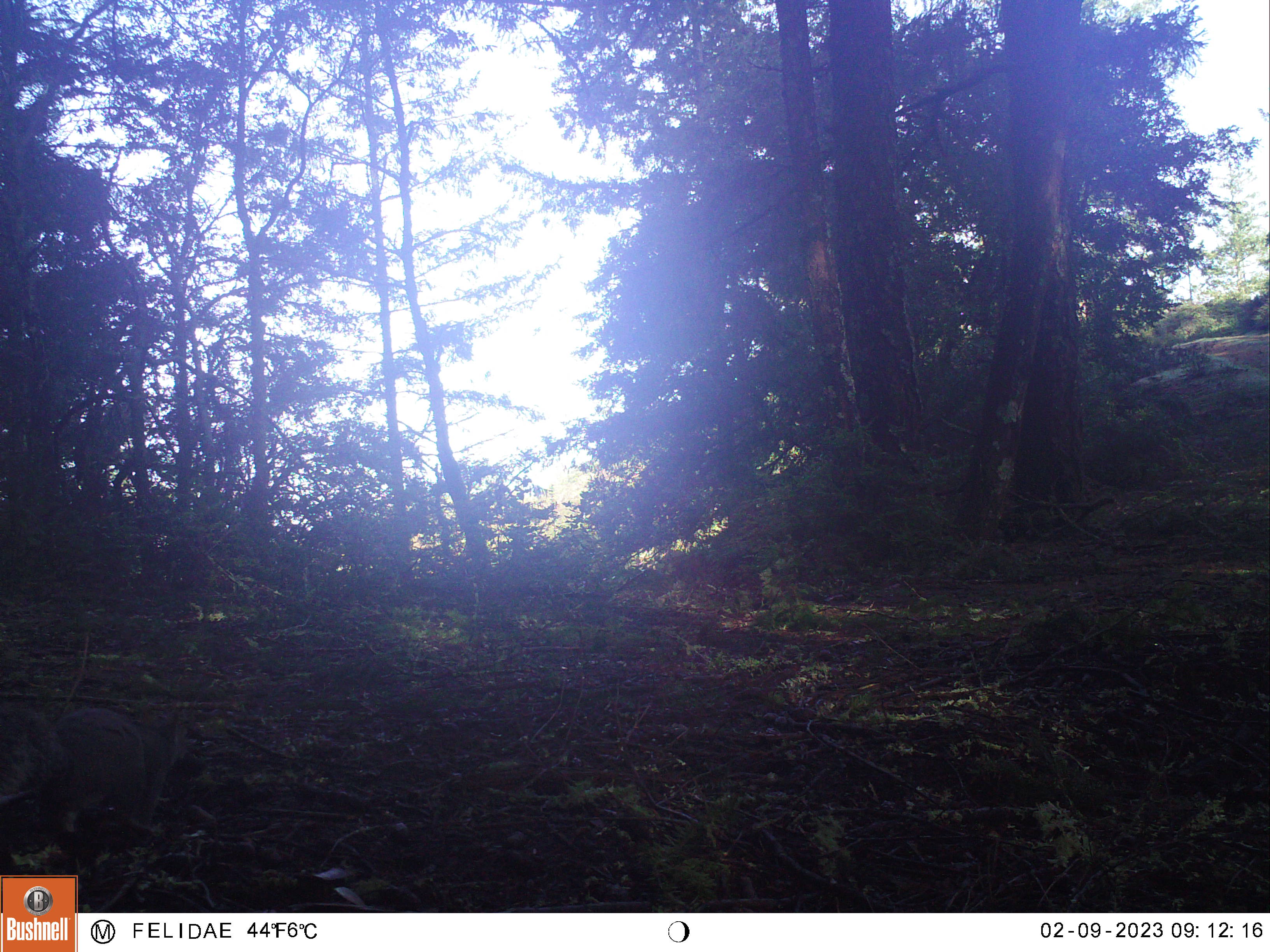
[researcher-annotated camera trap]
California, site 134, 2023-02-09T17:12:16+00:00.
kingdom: Animalia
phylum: Chordata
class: Mammalia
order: Rodentia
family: Sciuridae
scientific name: Sciuridae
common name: squirrel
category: unknown squirrel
Unknown squirrel (squirrel) (Sciuridae).